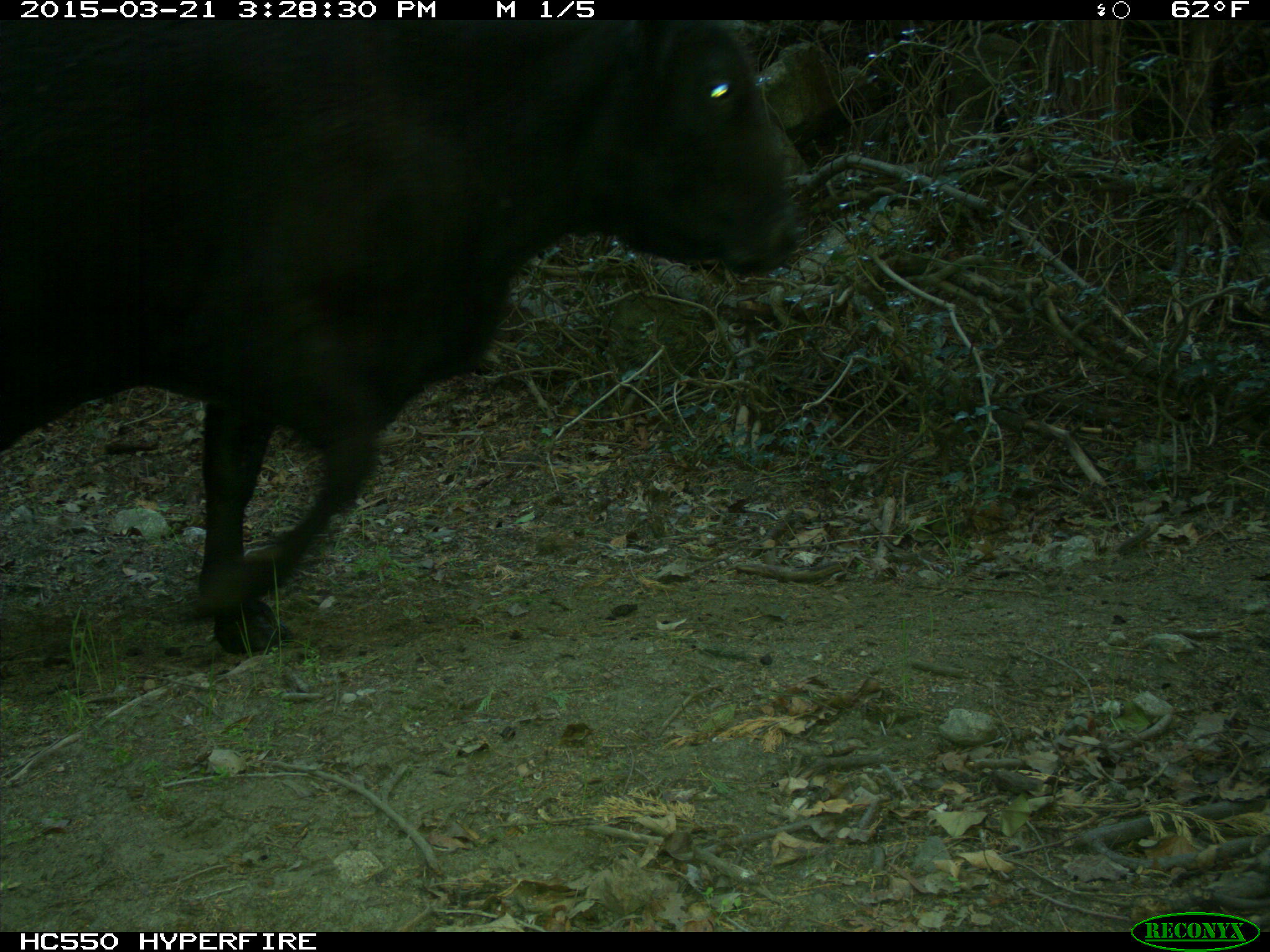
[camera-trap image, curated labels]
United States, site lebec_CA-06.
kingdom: Animalia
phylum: Chordata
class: Mammalia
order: Artiodactyla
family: Bovidae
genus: Bos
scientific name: Bos taurus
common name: domestic cow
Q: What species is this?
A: Bos taurus (domestic cow).